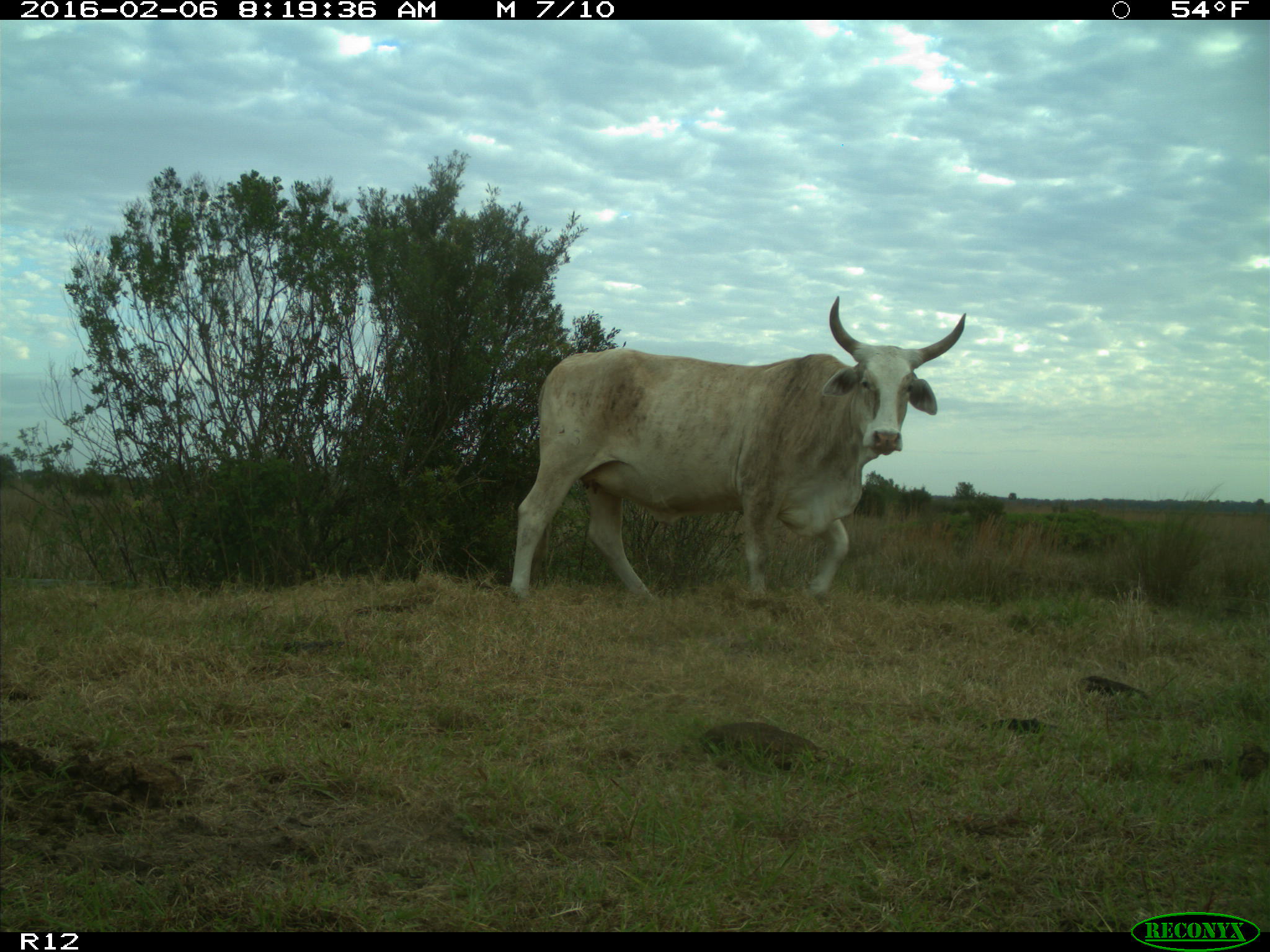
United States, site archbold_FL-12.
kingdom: Animalia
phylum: Chordata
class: Mammalia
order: Artiodactyla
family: Bovidae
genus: Bos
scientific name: Bos taurus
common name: domestic cow